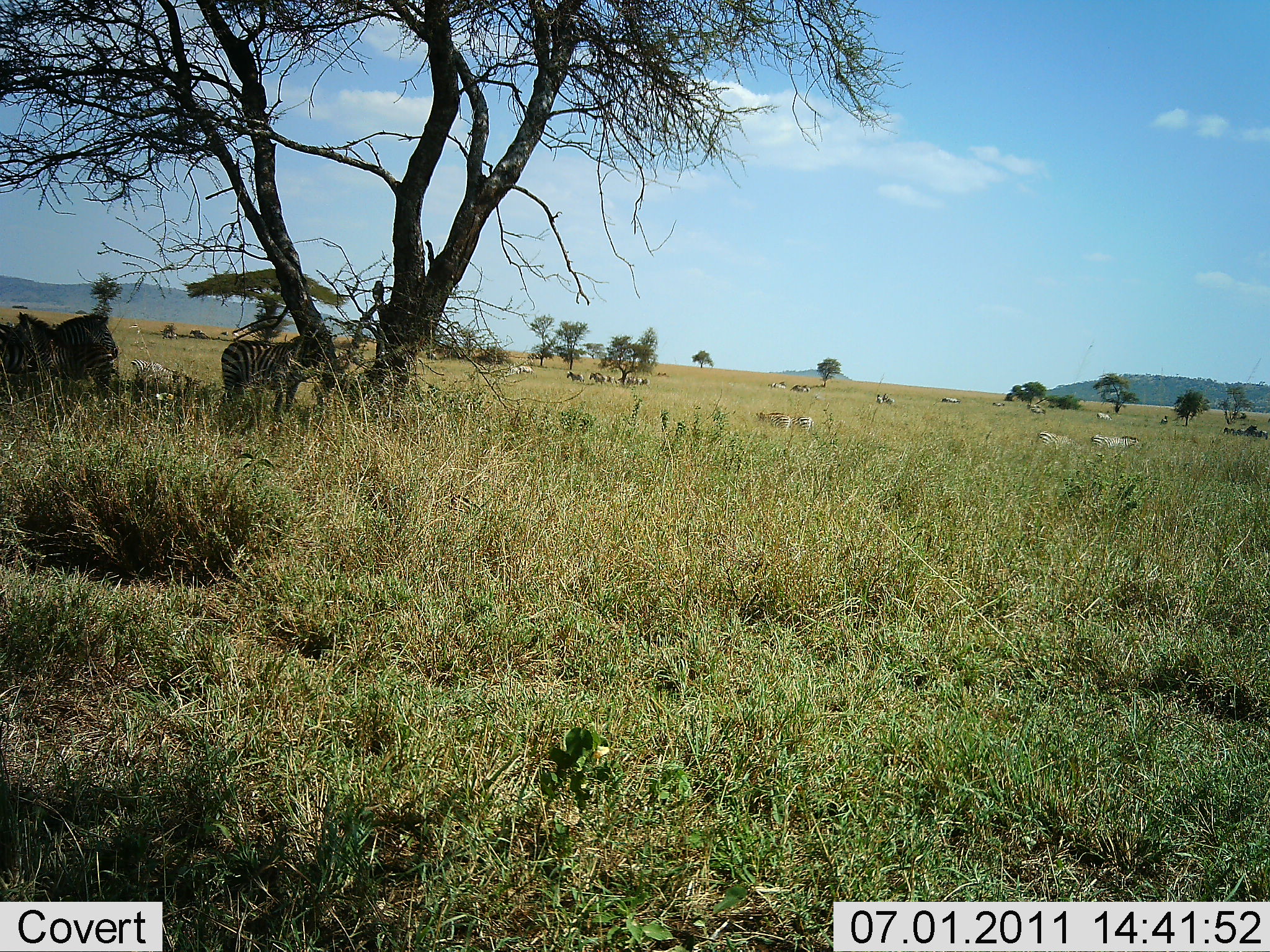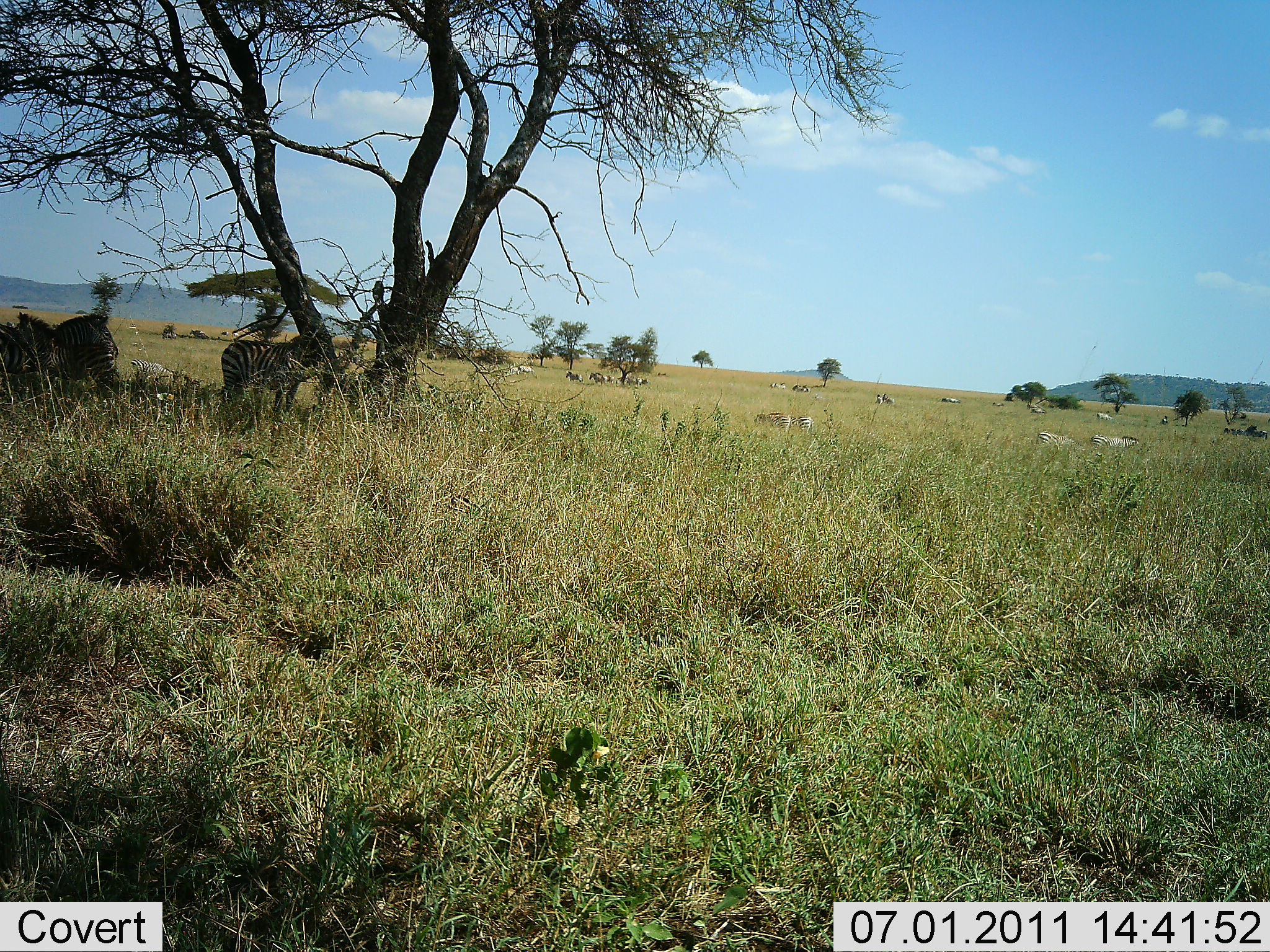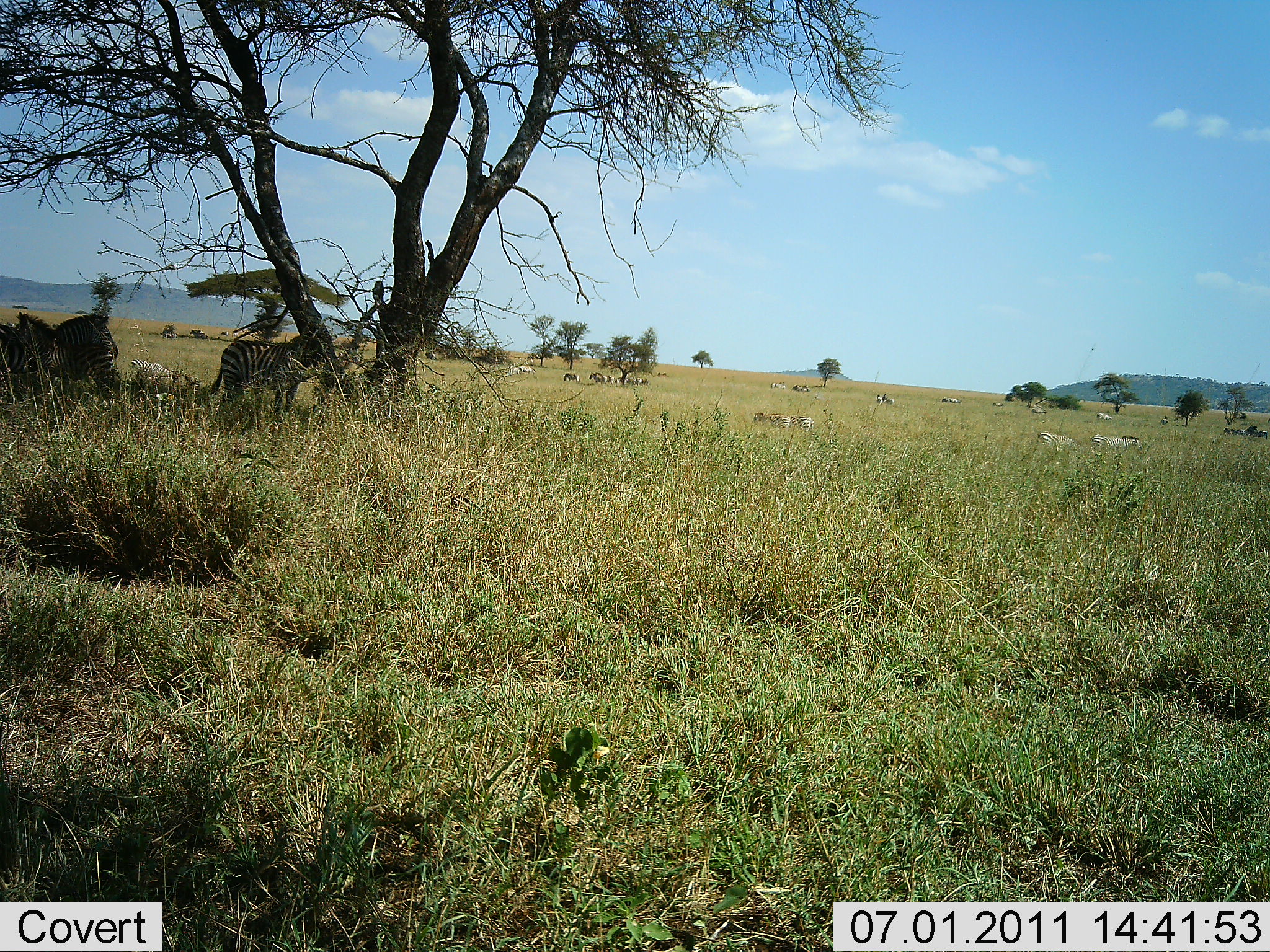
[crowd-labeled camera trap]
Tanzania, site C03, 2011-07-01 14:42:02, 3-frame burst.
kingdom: Animalia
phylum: Chordata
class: Mammalia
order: Perissodactyla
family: Equidae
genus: Equus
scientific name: Equus quagga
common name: plains zebra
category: zebra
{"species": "zebra (plains zebra) (Equus quagga)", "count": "4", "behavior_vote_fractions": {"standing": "77%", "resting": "31%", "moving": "0%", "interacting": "0%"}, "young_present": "8%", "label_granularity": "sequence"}